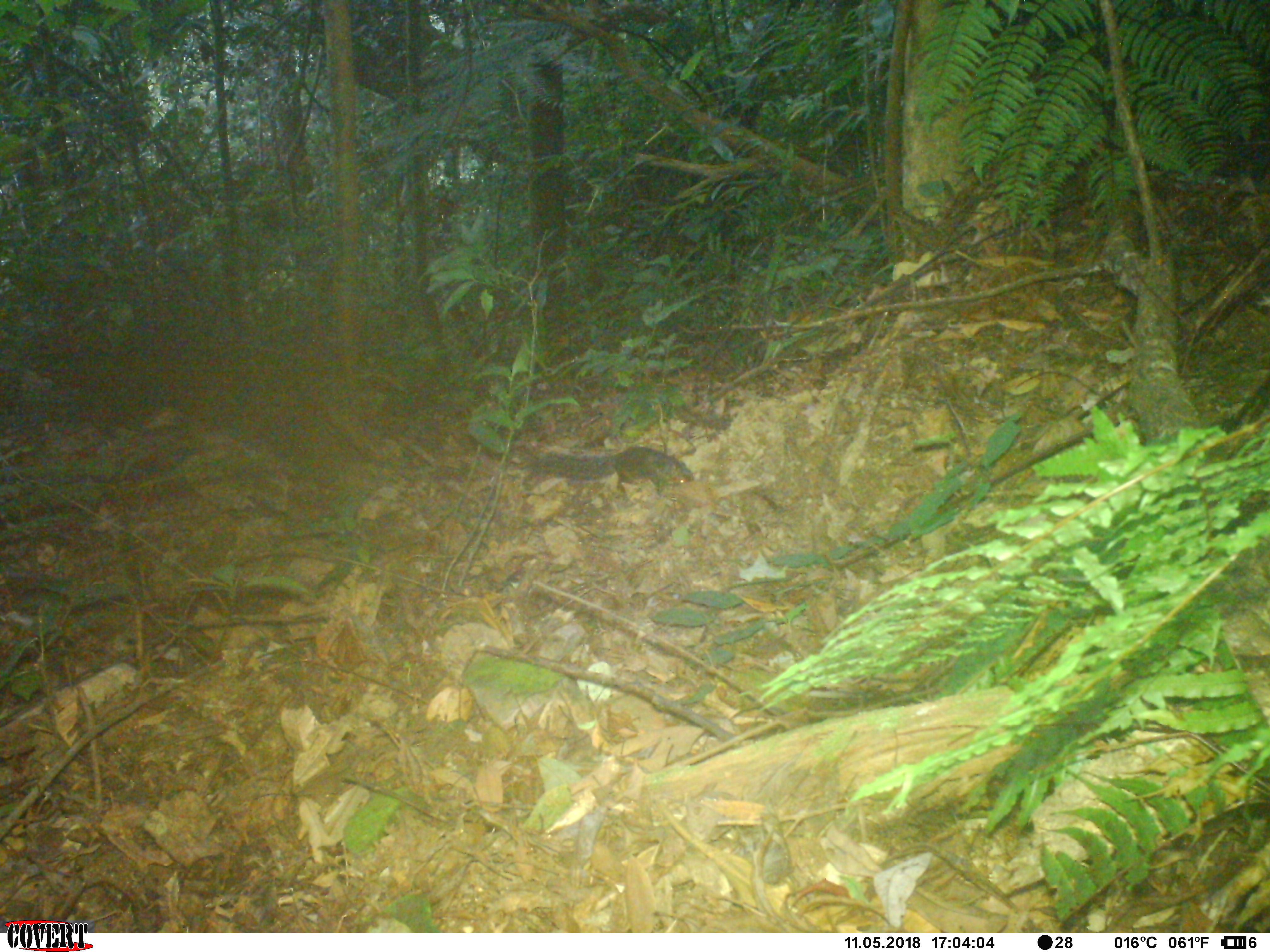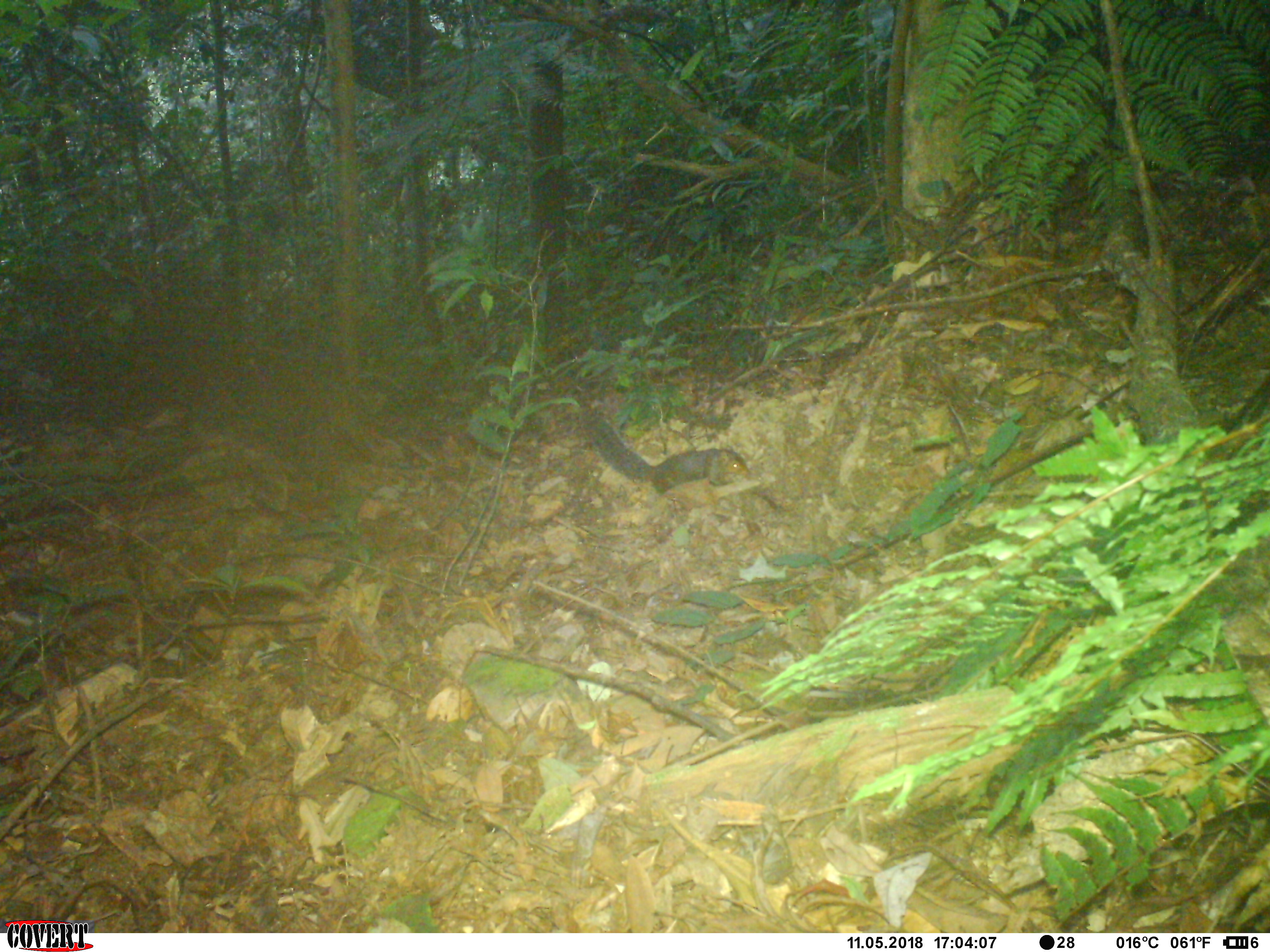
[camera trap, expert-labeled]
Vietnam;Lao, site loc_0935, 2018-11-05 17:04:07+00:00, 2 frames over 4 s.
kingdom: Animalia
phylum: Chordata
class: Mammalia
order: Rodentia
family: Sciuridae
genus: Dremomys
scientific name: Dremomys rufigenis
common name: red-cheeked squirrel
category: red cheeked squirrel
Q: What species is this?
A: Red cheeked squirrel (red-cheeked squirrel) (Dremomys rufigenis).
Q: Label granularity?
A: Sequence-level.